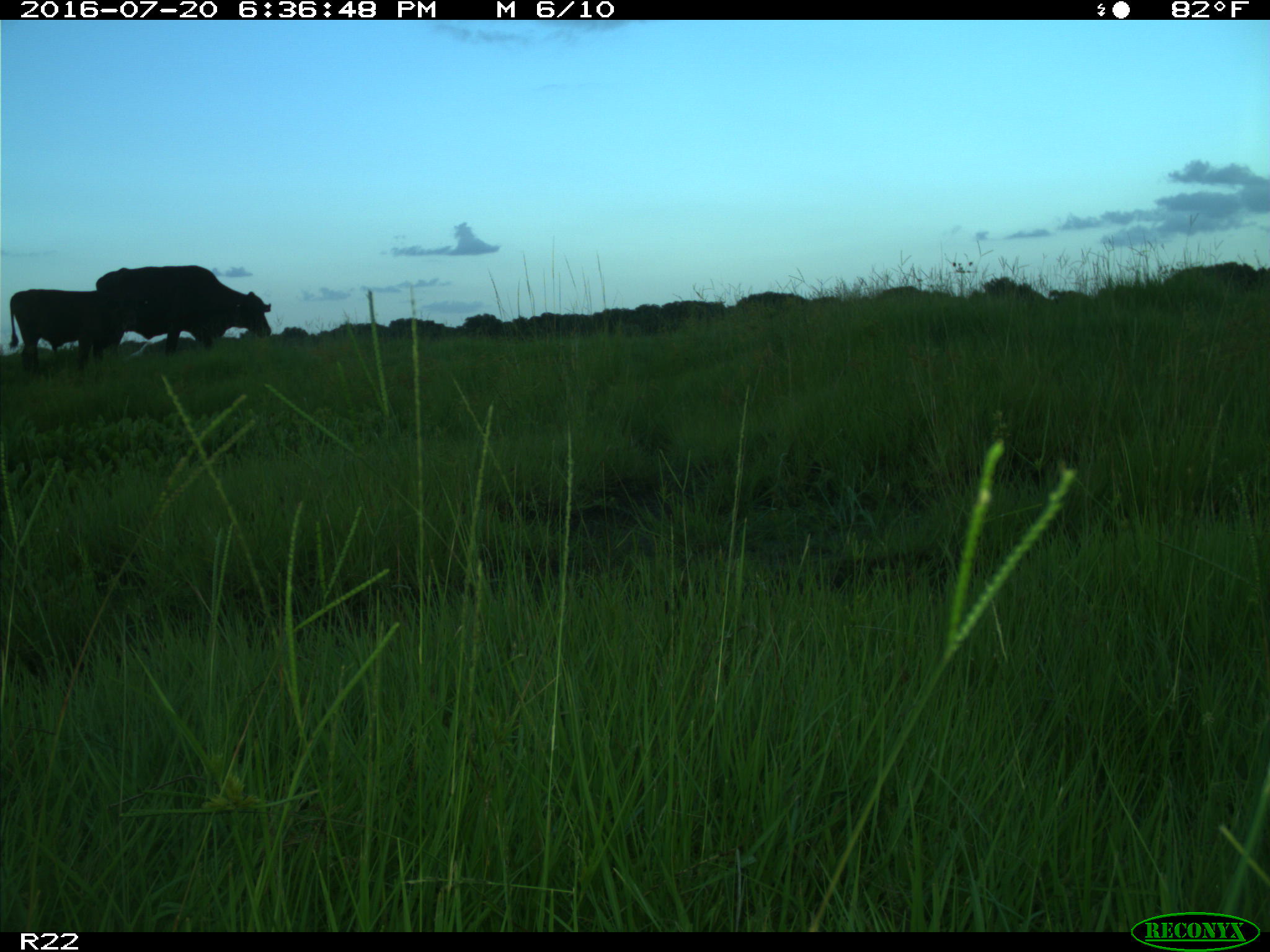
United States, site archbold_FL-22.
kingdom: Animalia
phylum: Chordata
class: Mammalia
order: Artiodactyla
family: Bovidae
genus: Bos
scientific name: Bos taurus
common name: domestic cow